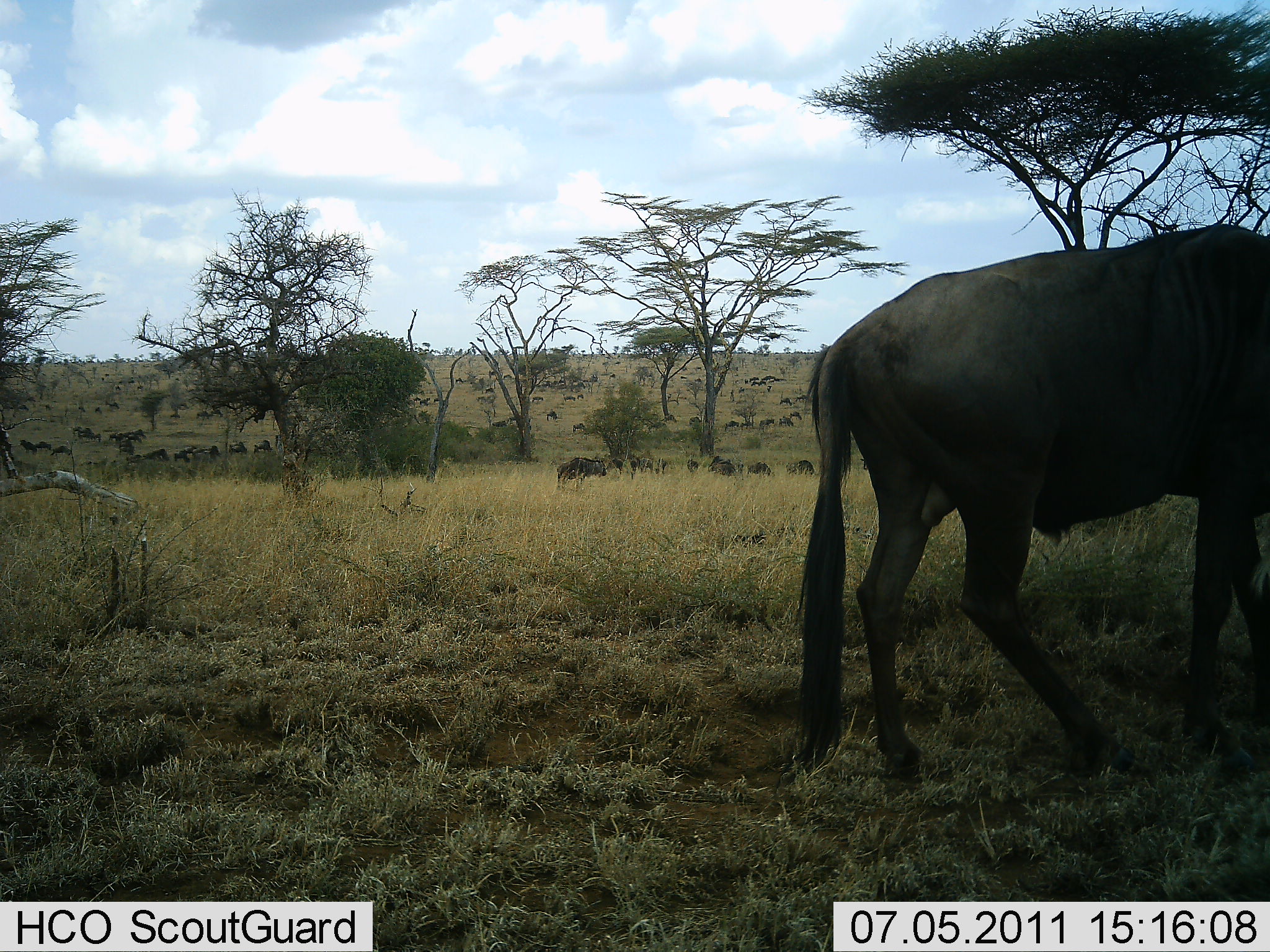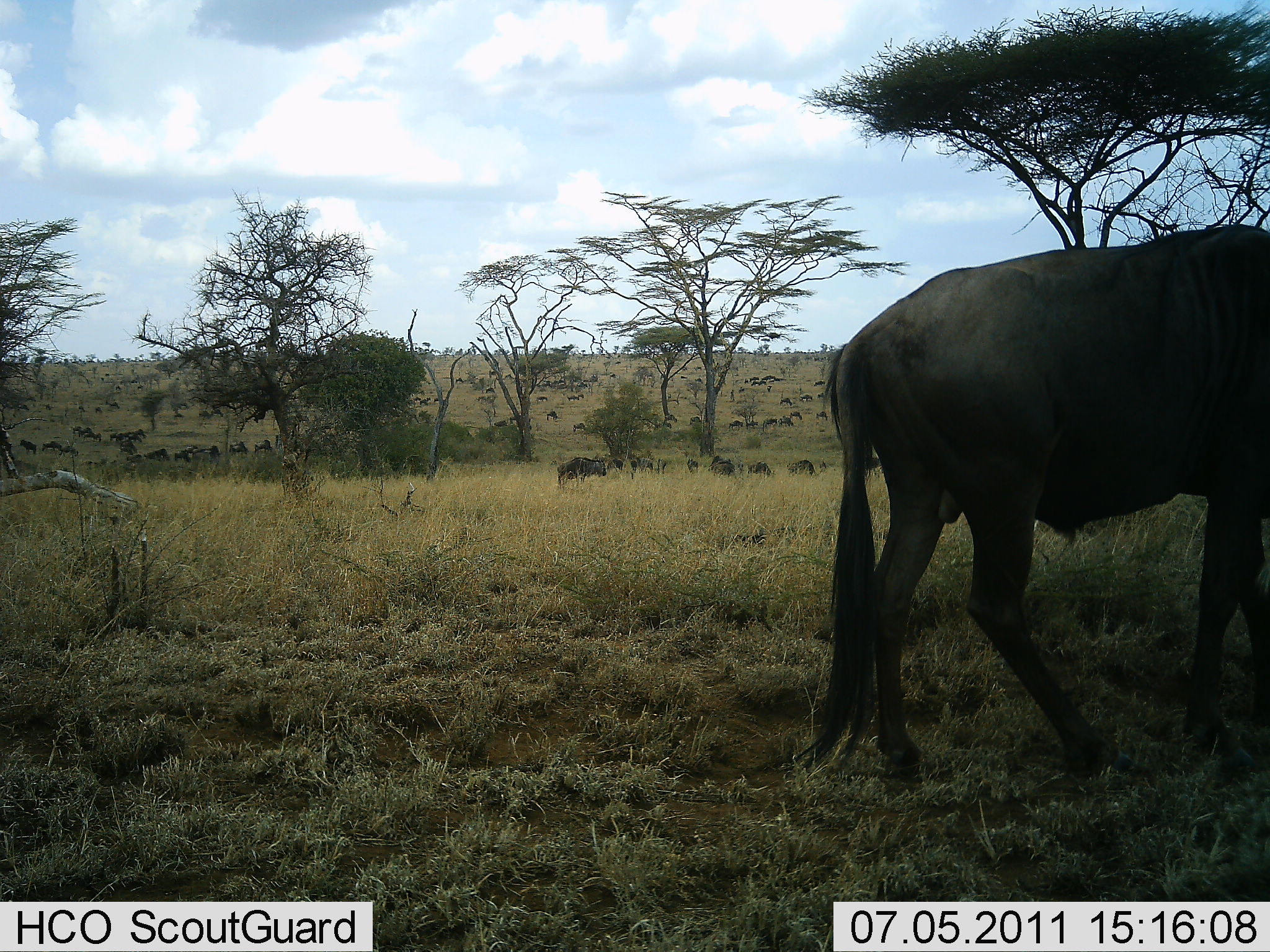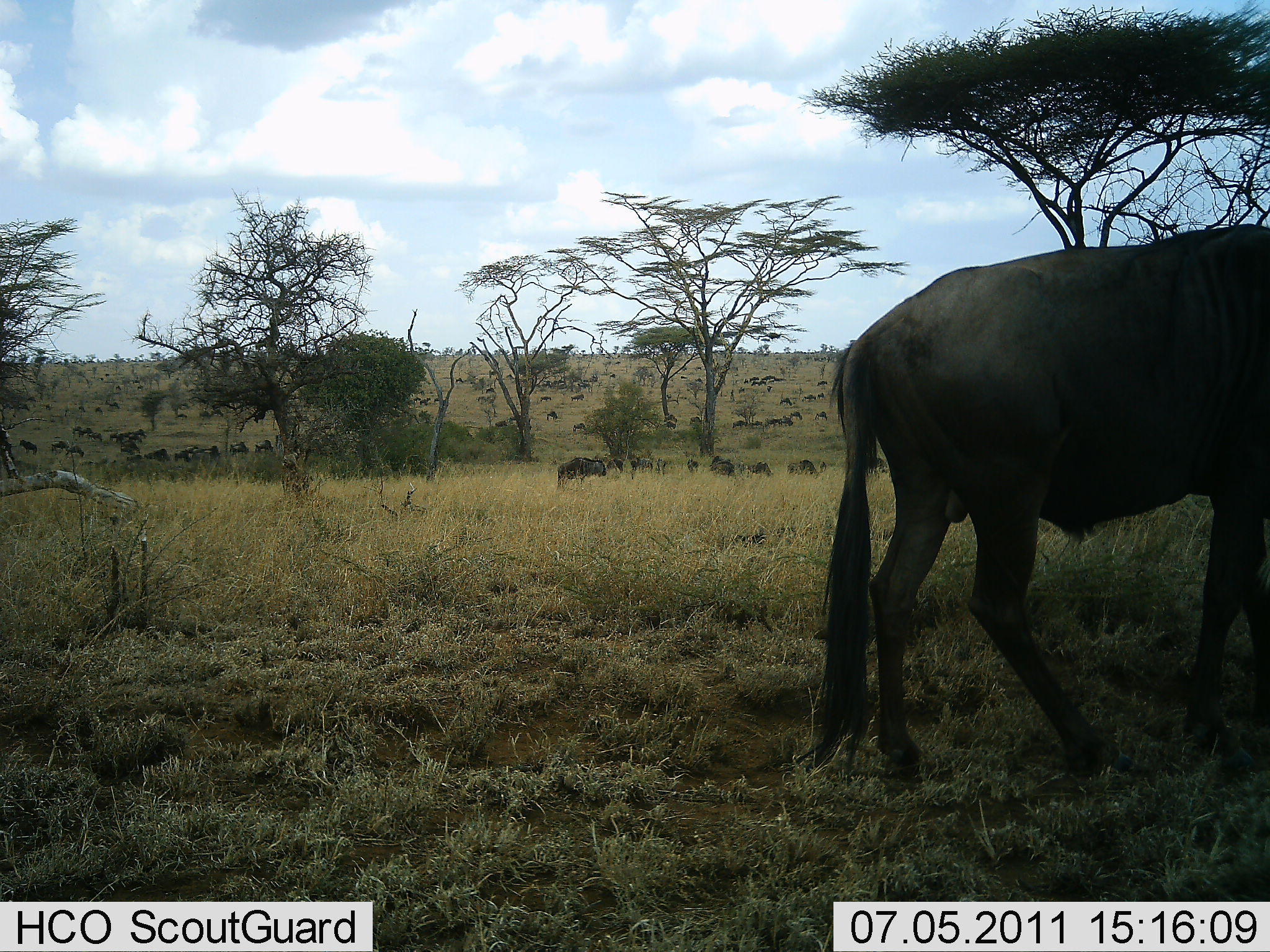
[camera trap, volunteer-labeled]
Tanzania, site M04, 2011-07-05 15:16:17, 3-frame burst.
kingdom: Animalia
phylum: Chordata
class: Mammalia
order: Artiodactyla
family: Bovidae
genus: Connochaetes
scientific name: Connochaetes taurinus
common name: blue wildebeest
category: wildebeest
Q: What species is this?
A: Wildebeest (blue wildebeest) (Connochaetes taurinus).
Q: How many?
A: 51+.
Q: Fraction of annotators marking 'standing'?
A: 43%.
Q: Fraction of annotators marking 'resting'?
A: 7%.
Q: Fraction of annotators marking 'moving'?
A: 57%.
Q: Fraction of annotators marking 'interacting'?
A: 0%.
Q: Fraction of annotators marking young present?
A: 0%.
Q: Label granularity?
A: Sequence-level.